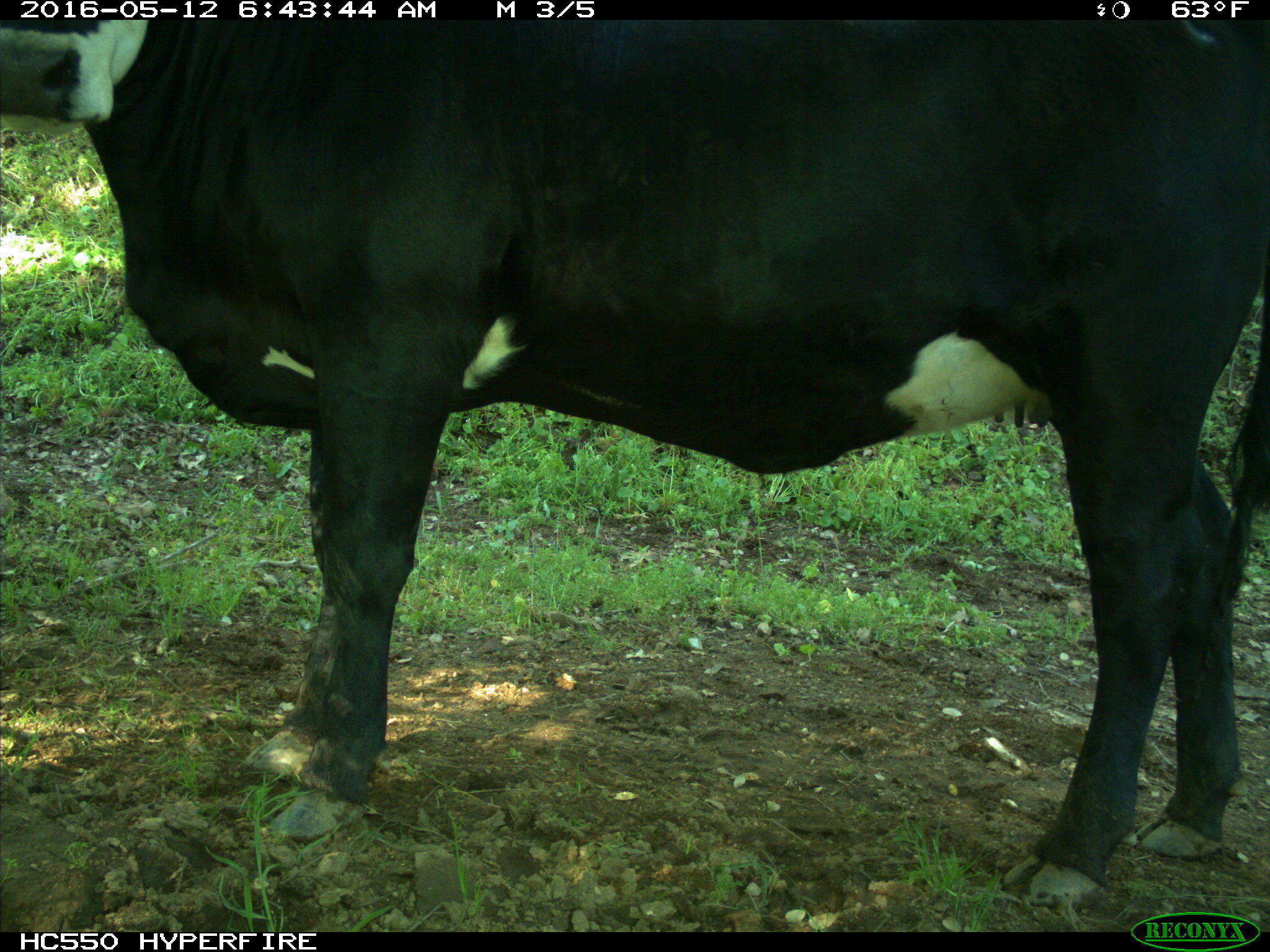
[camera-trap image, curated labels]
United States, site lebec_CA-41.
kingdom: Animalia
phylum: Chordata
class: Mammalia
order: Artiodactyla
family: Bovidae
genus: Bos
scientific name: Bos taurus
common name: domestic cow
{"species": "Bos taurus (domestic cow)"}